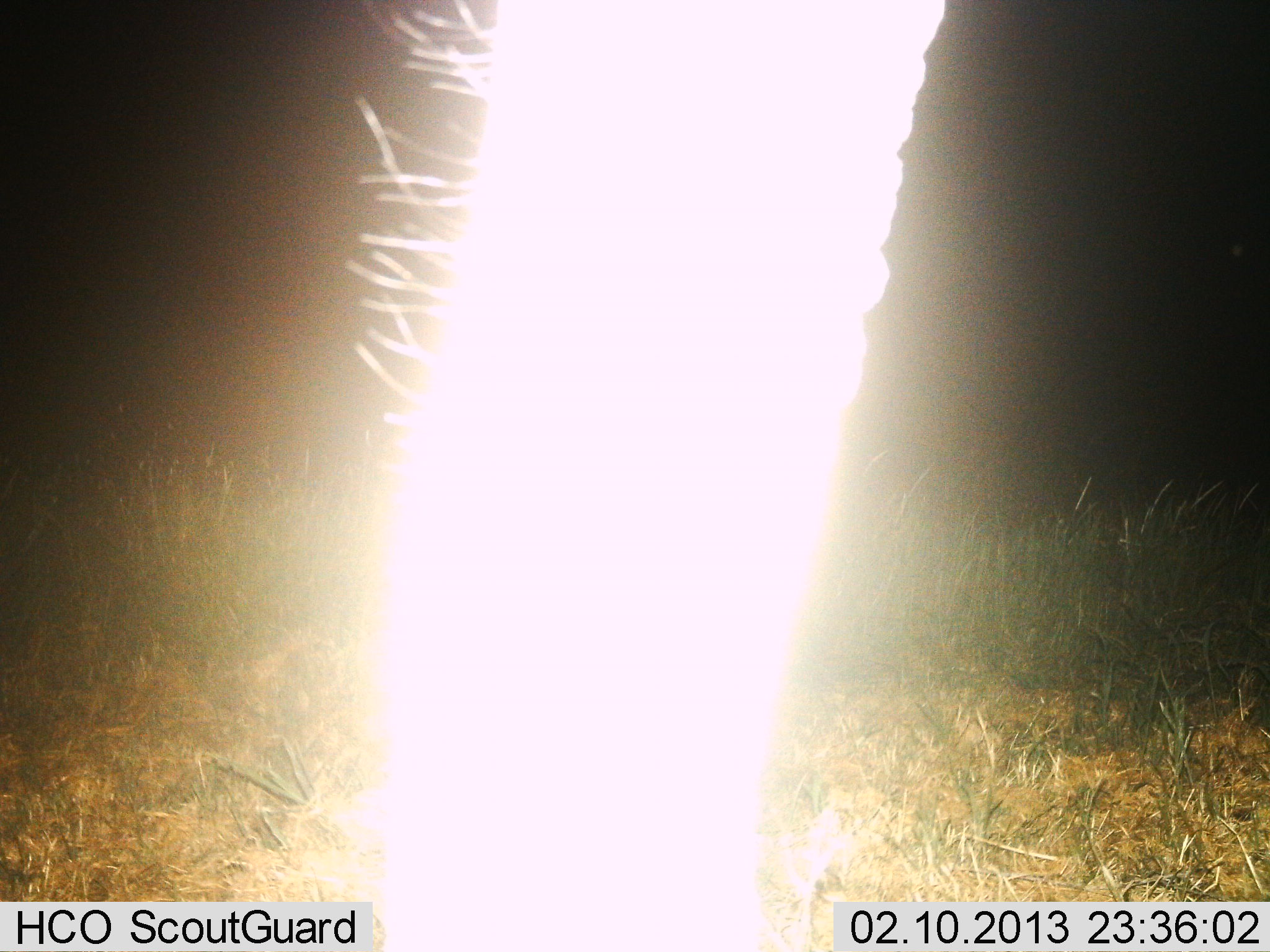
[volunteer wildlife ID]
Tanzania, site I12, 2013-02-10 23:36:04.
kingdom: Animalia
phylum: Chordata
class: Mammalia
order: Proboscidea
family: Elephantidae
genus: Loxodonta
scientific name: Loxodonta africana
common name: african bush elephant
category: elephant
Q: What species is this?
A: Elephant (african bush elephant) (Loxodonta africana).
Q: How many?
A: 1.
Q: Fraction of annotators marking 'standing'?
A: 89%.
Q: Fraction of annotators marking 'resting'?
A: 0%.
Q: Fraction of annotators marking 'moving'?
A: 0%.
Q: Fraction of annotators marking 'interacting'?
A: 11%.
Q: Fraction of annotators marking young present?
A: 0%.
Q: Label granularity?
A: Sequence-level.